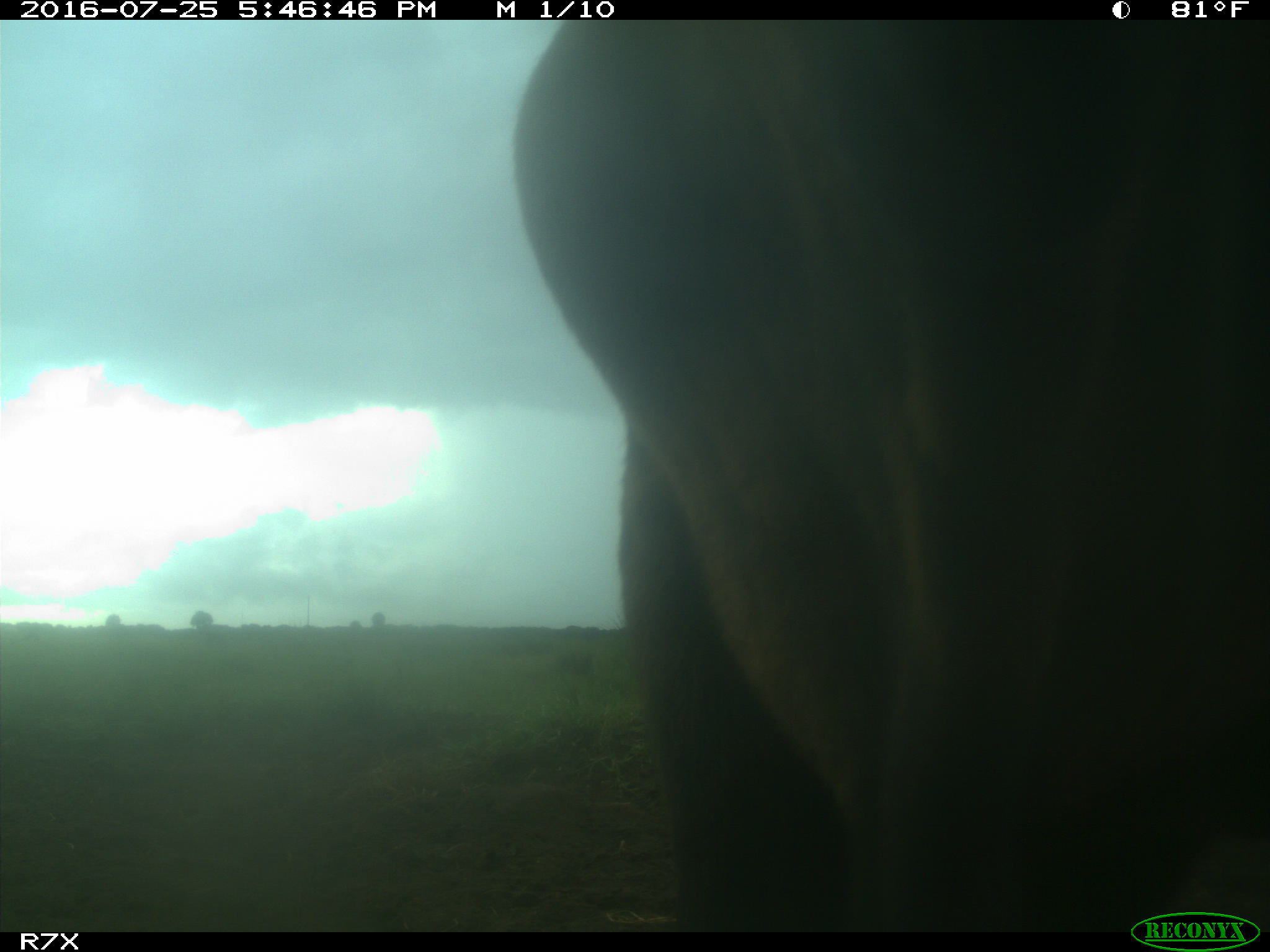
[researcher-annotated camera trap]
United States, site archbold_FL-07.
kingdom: Animalia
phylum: Chordata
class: Mammalia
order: Artiodactyla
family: Bovidae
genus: Bos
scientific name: Bos taurus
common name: domestic cow